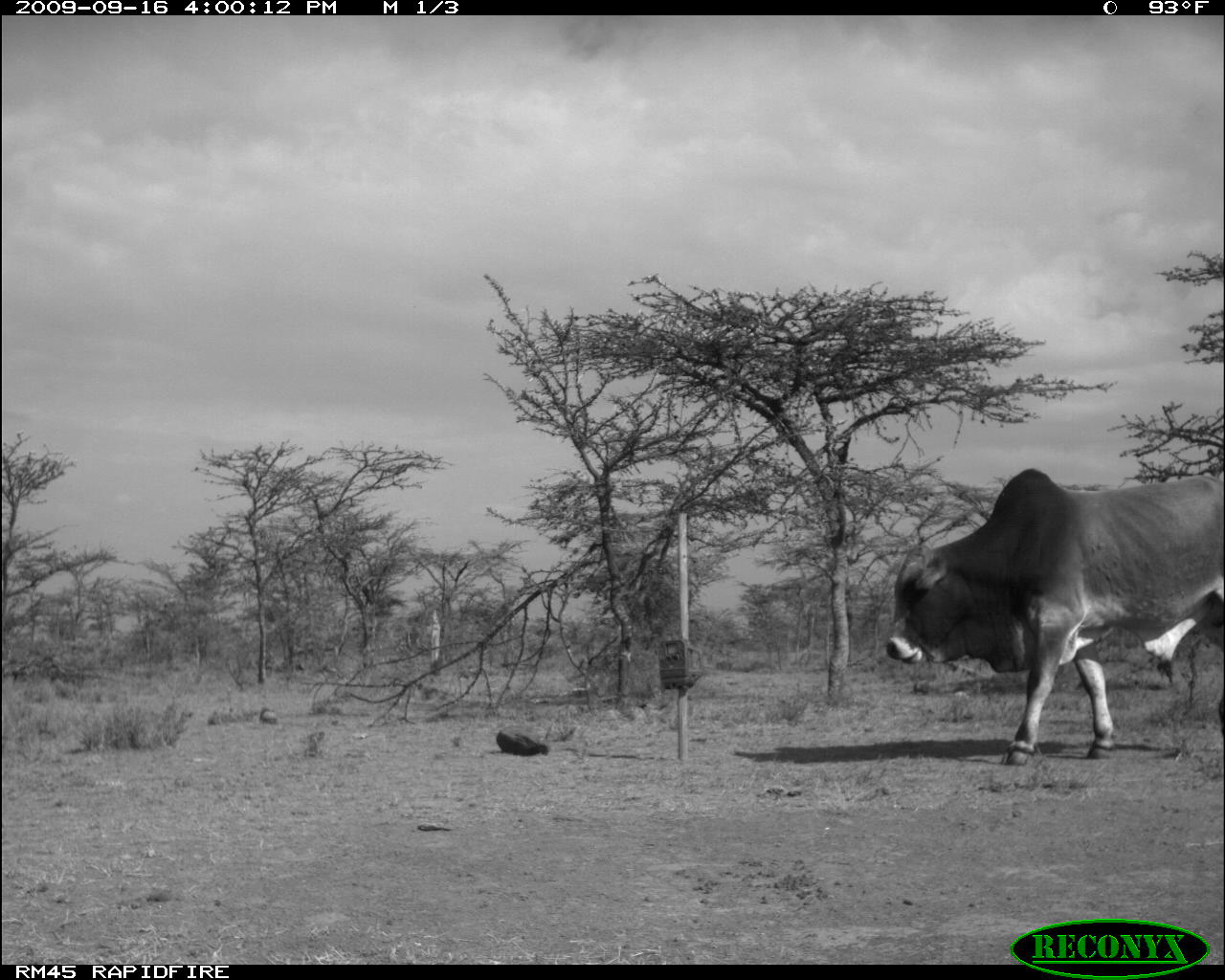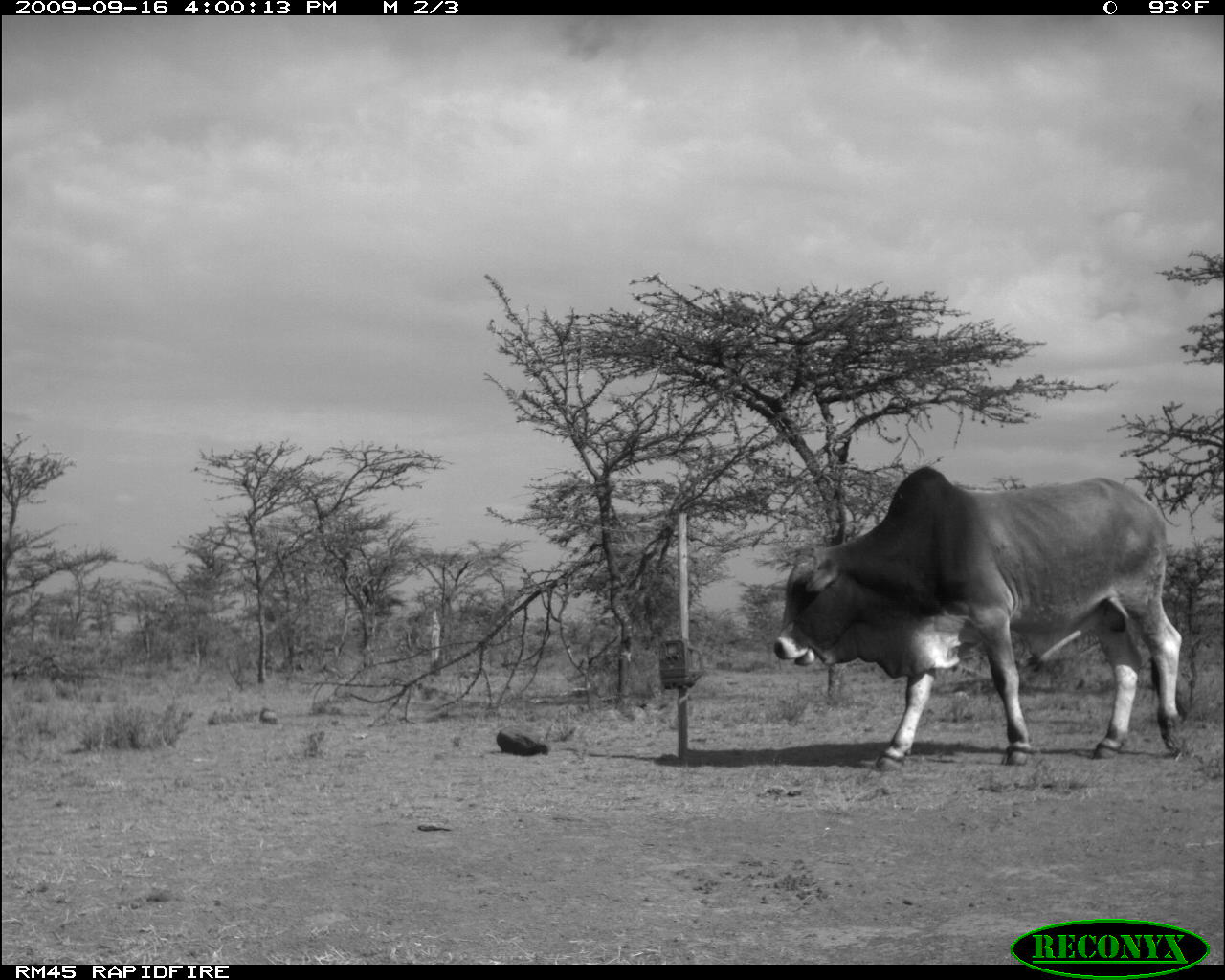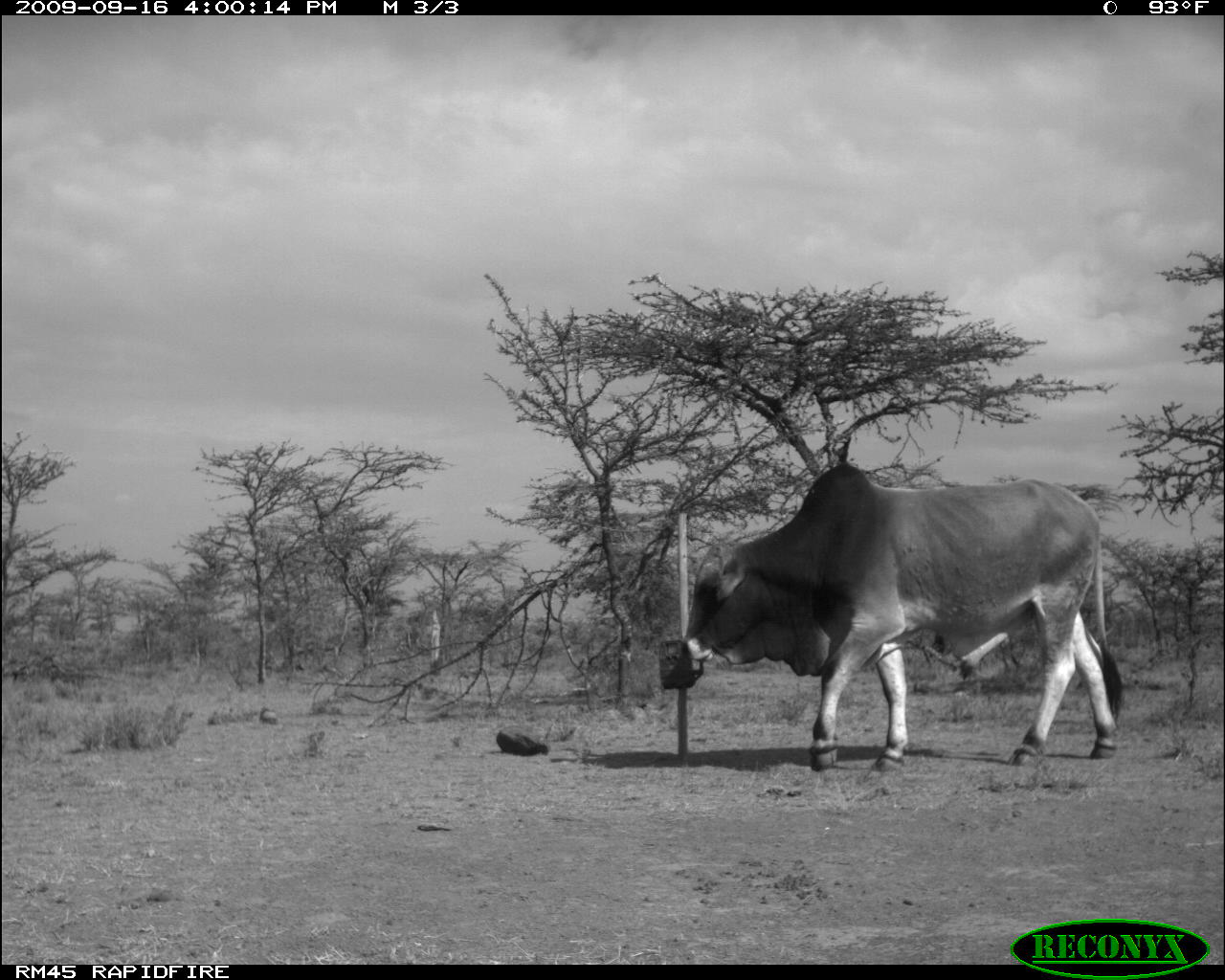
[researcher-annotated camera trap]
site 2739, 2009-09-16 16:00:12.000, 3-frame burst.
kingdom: Animalia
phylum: Chordata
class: Mammalia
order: Artiodactyla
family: Bovidae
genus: Bos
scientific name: Bos taurus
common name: domestic cattle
Bos taurus (domestic cattle), count 1.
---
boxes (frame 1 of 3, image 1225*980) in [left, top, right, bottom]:
bos taurus: [885, 469, 1224, 768]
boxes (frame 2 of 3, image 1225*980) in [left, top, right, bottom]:
bos taurus: [774, 467, 1182, 773]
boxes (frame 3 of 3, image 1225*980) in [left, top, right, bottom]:
bos taurus: [681, 464, 1123, 773]